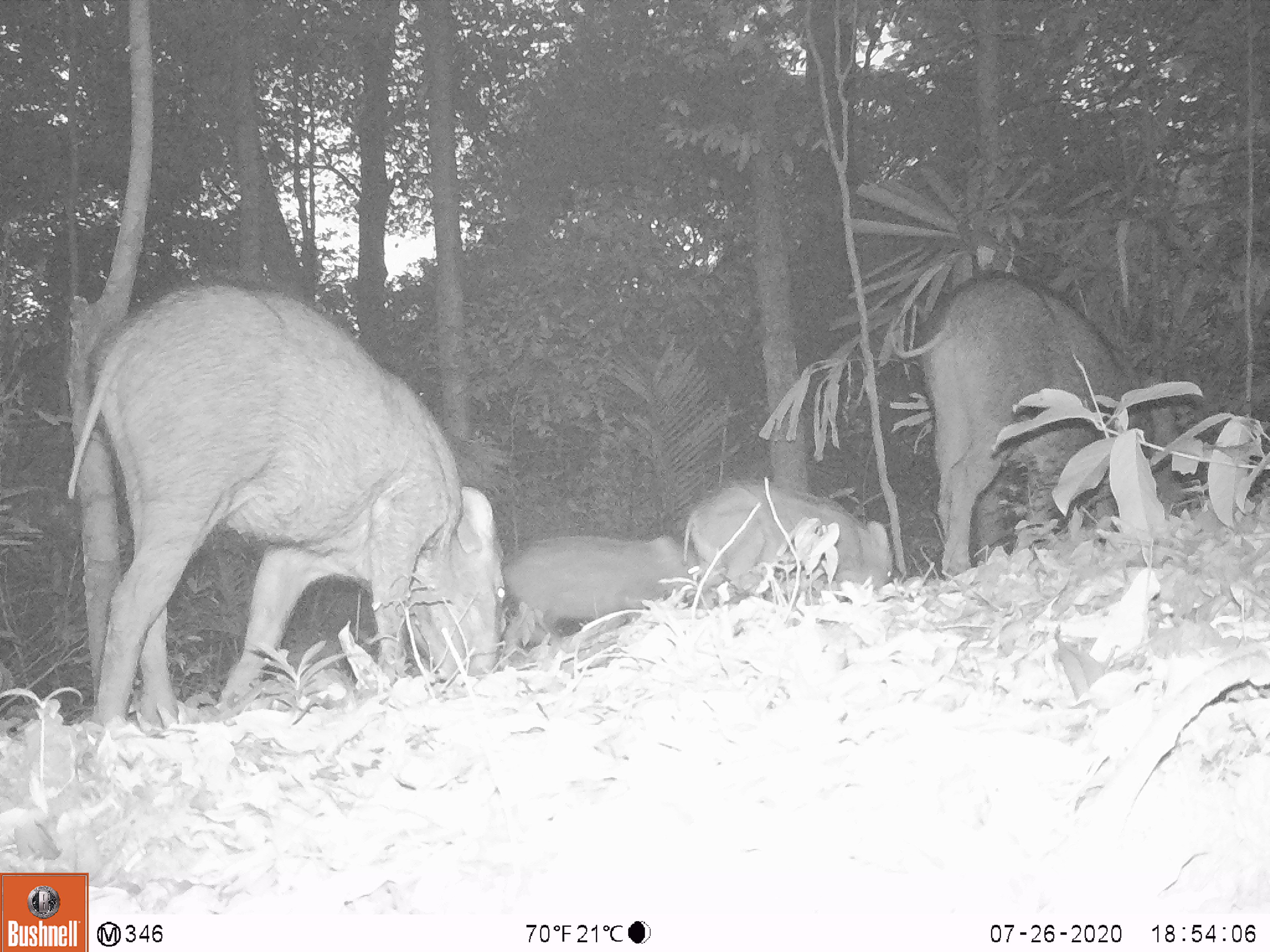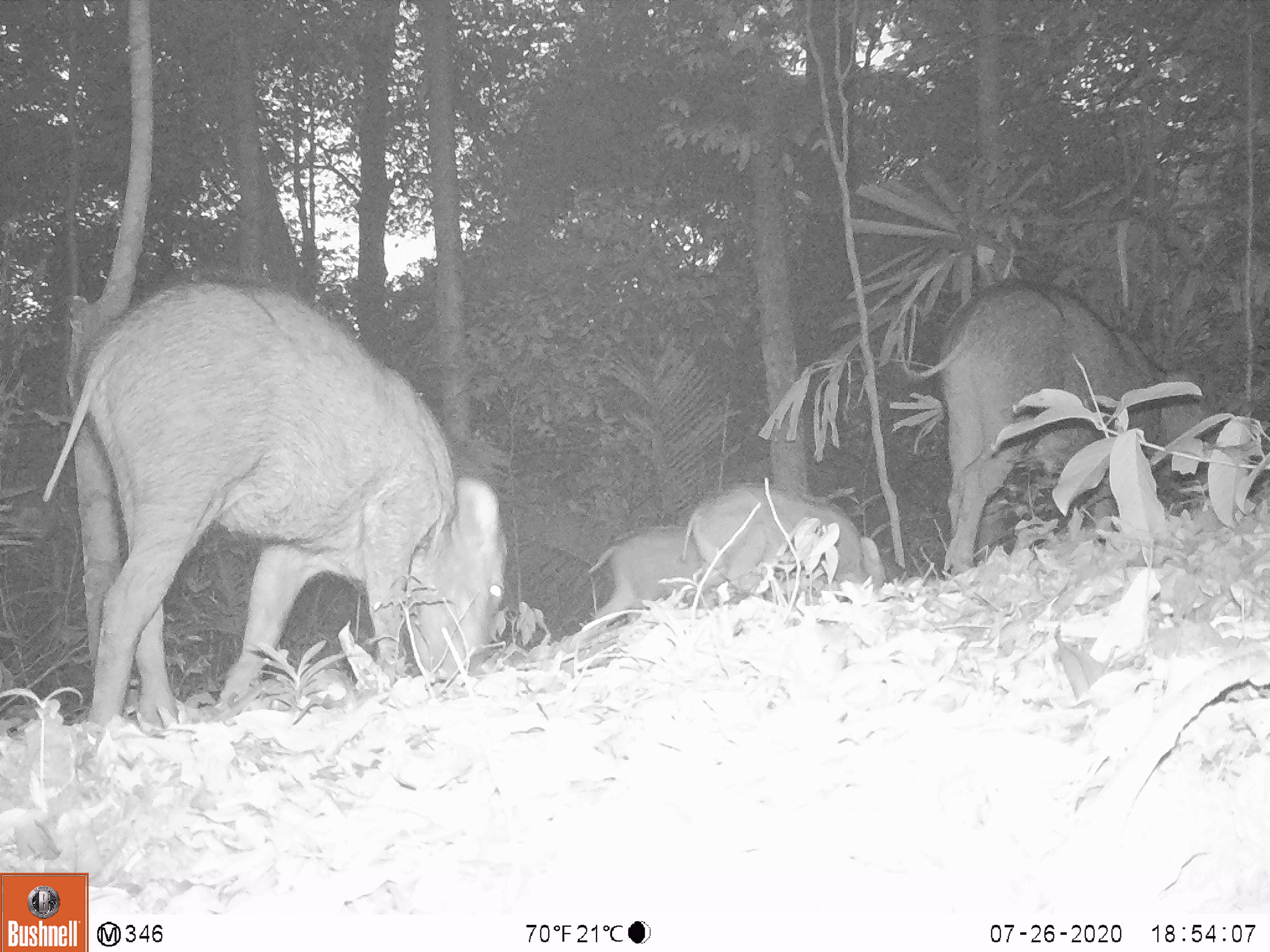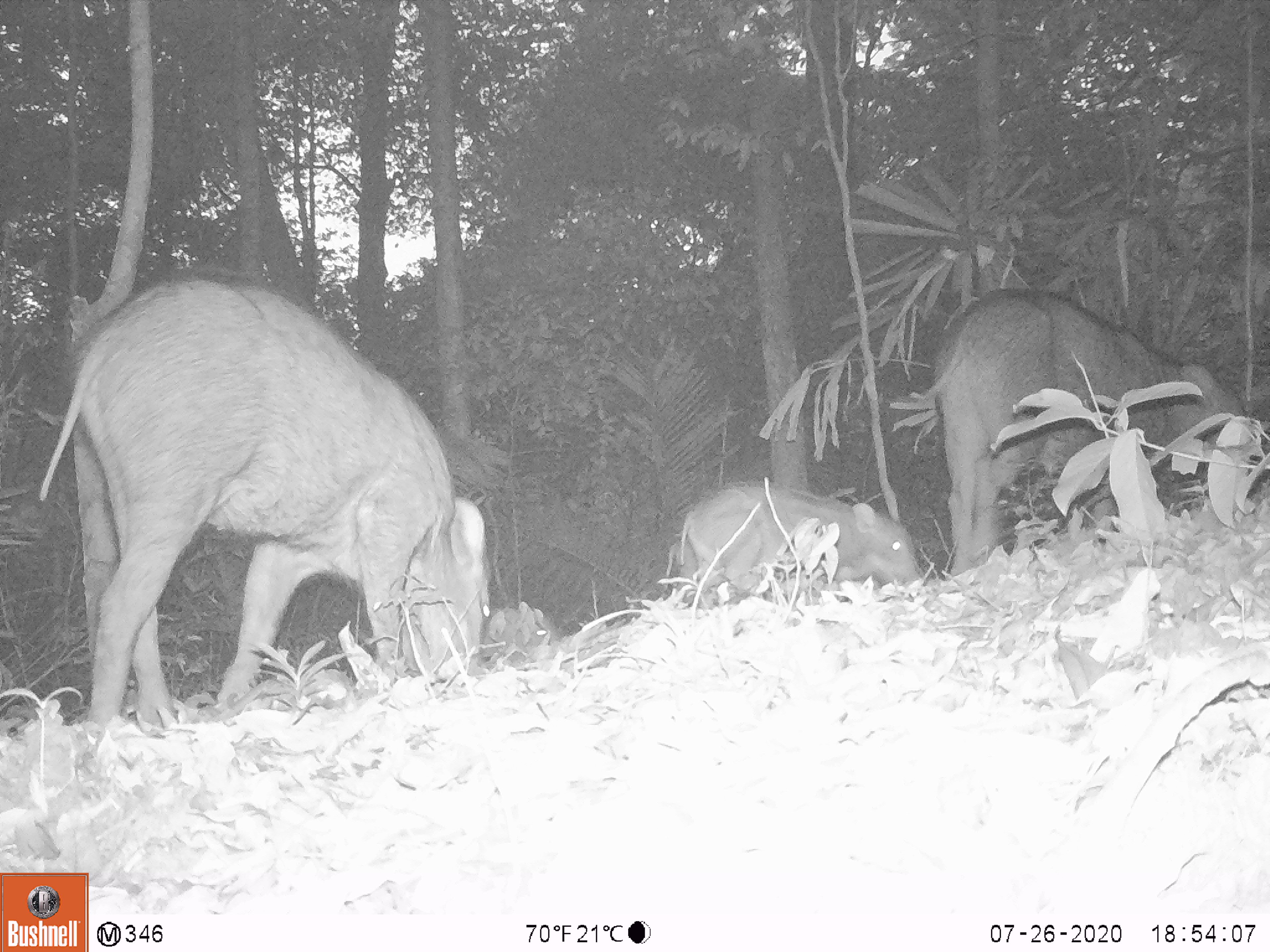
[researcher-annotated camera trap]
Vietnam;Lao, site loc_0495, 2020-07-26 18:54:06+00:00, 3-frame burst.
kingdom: Animalia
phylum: Chordata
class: Mammalia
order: Artiodactyla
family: Suidae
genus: Sus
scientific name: Sus scrofa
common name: eurasian wild pig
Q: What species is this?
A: Eurasian wild pig (Sus scrofa).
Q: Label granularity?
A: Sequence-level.